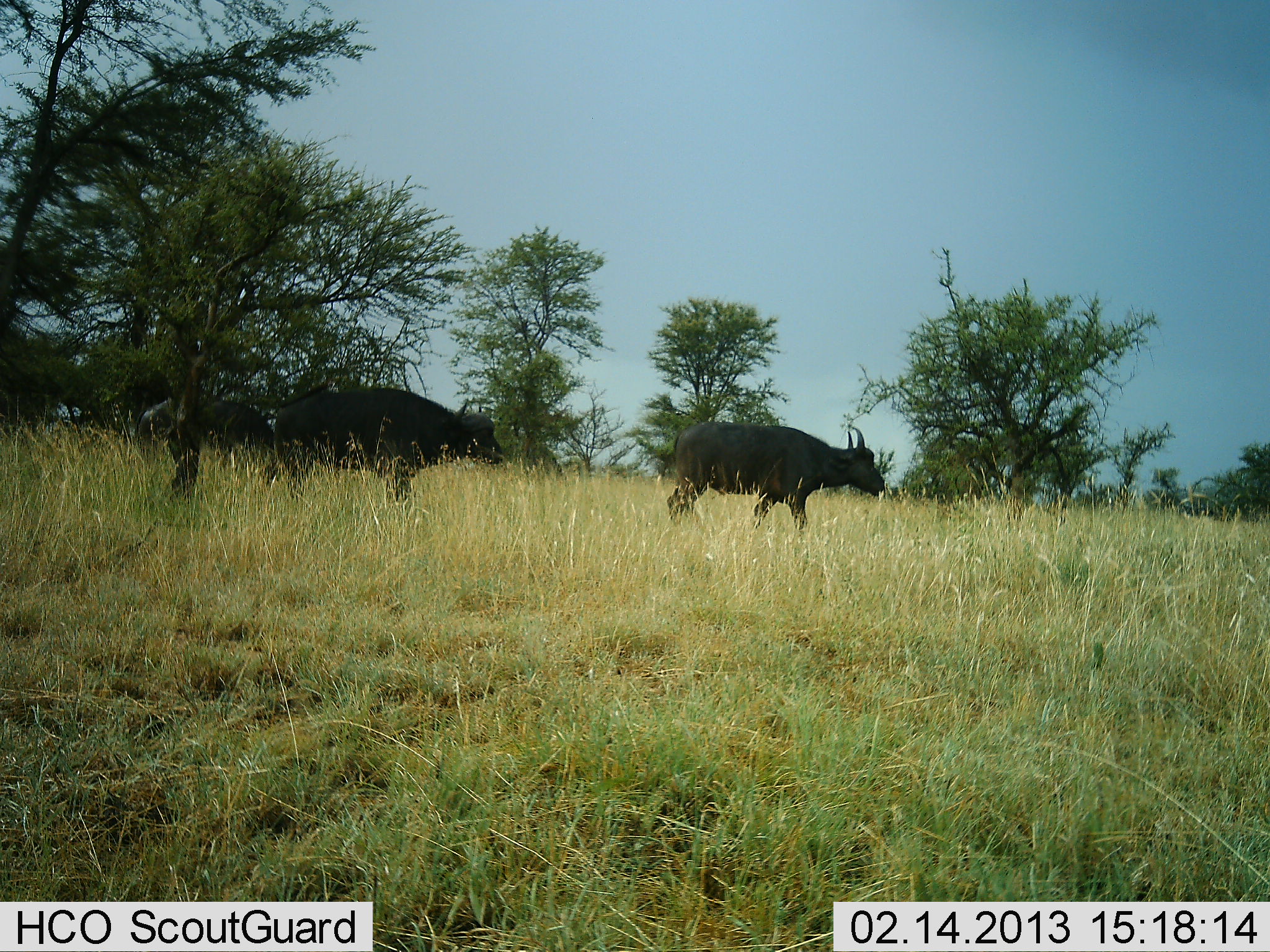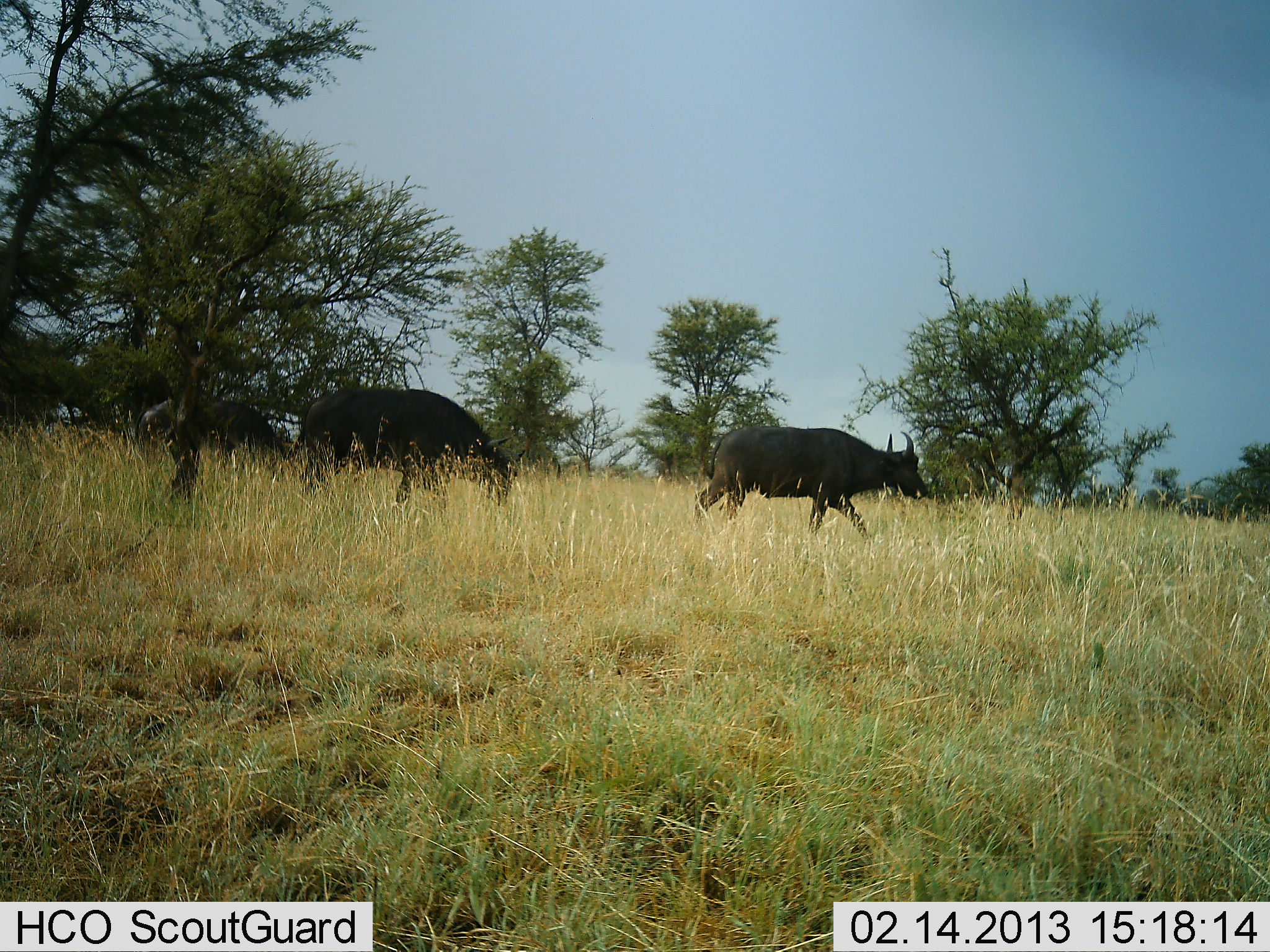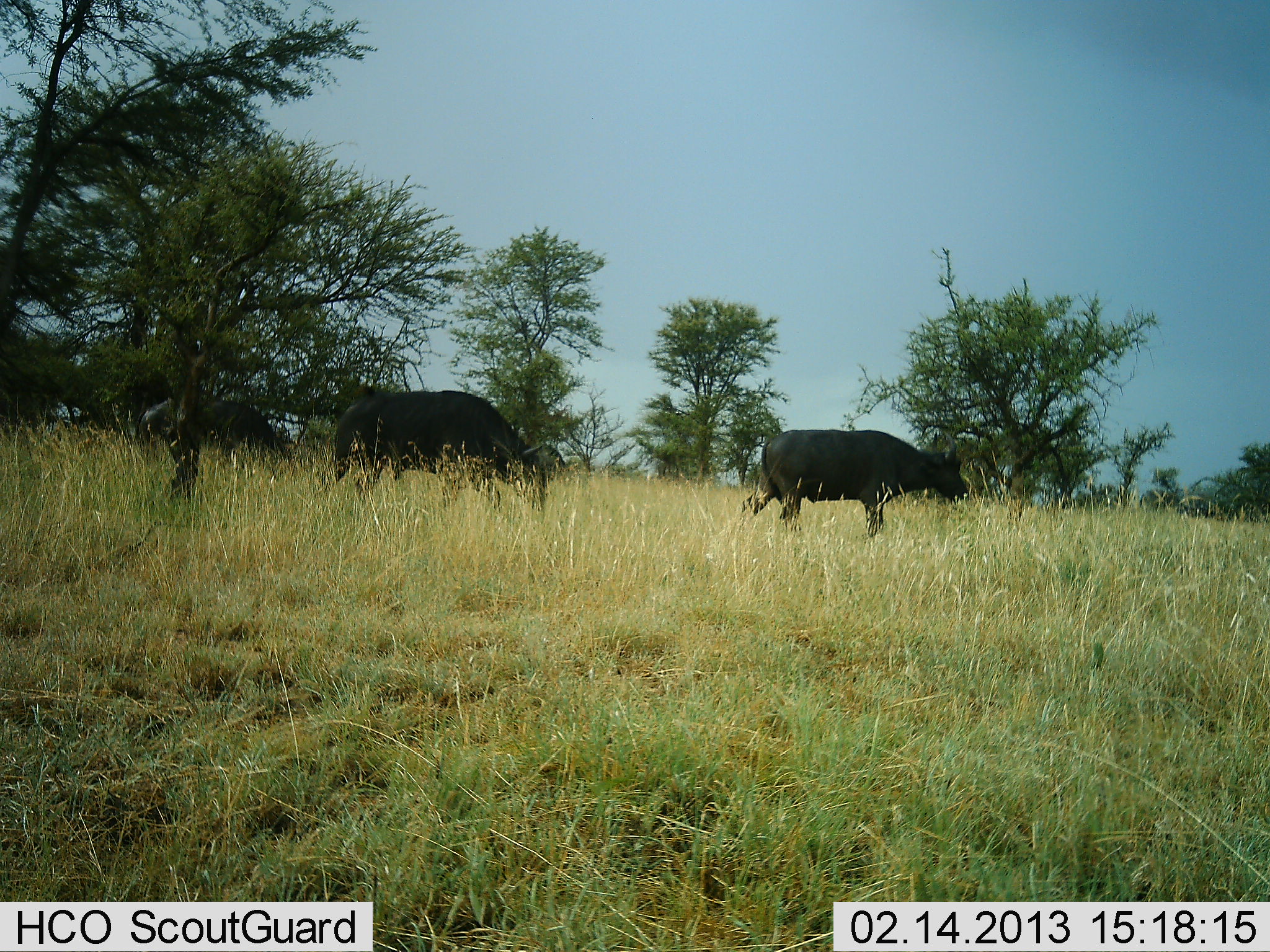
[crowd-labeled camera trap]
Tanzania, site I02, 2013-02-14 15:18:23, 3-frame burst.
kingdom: Animalia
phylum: Chordata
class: Mammalia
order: Artiodactyla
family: Bovidae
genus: Syncerus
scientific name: Syncerus caffer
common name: cape buffalo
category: buffalo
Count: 3.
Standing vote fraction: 22%.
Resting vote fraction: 0%.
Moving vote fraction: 100%.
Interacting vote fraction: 0%.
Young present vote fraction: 0%.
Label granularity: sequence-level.